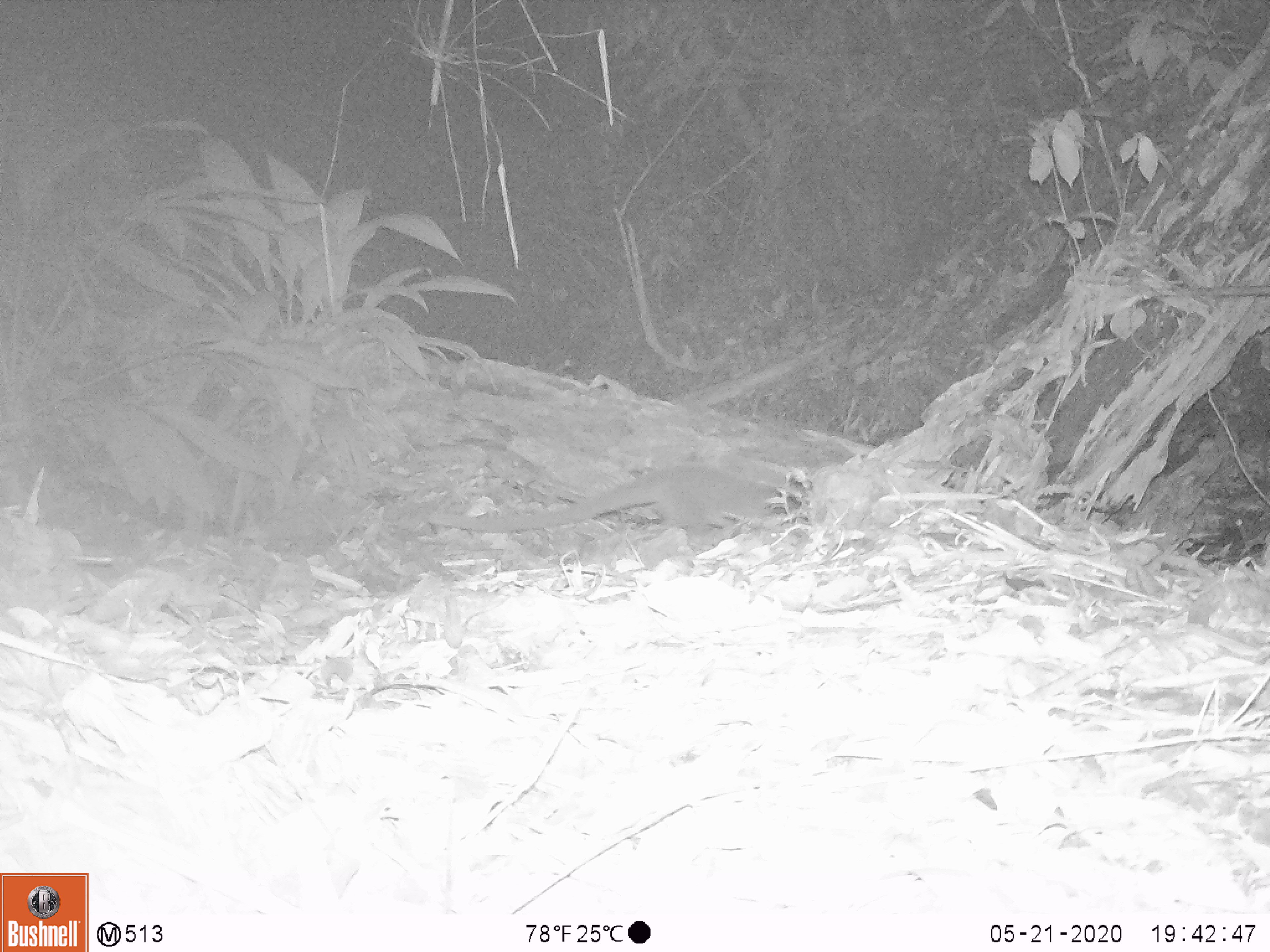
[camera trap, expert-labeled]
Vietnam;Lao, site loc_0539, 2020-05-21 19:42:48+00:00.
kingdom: Animalia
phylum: Chordata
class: Mammalia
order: Carnivora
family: Viverridae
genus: Paguma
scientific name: Paguma larvata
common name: masked palm civet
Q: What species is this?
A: Masked palm civet (Paguma larvata).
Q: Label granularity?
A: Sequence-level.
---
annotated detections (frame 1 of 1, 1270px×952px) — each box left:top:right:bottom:
masked palm civet: 426:465:809:552